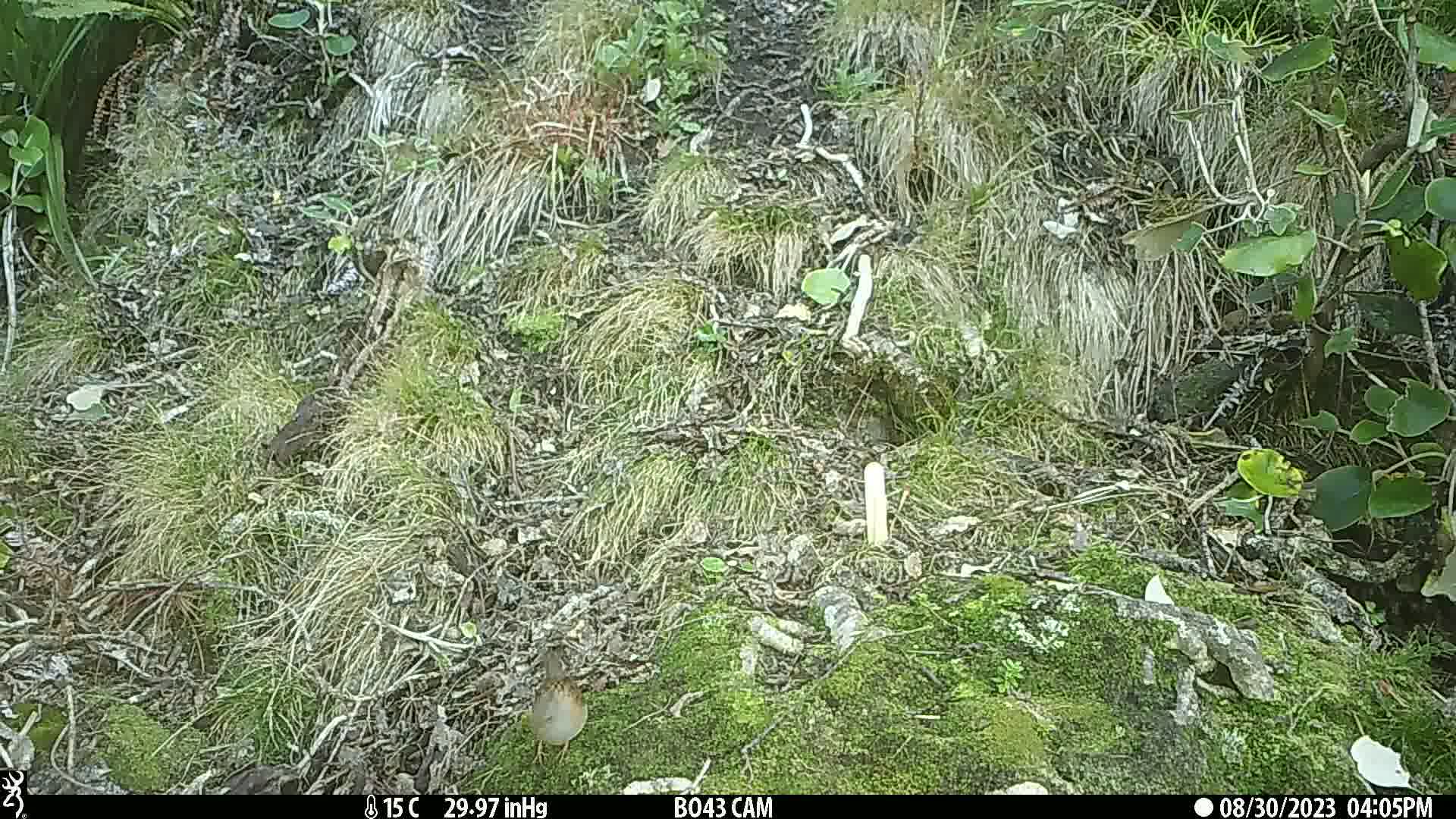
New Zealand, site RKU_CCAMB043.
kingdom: Animalia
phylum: Chordata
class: Aves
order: Passeriformes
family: Prunellidae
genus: Prunella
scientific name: Prunella modularis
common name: dunnock